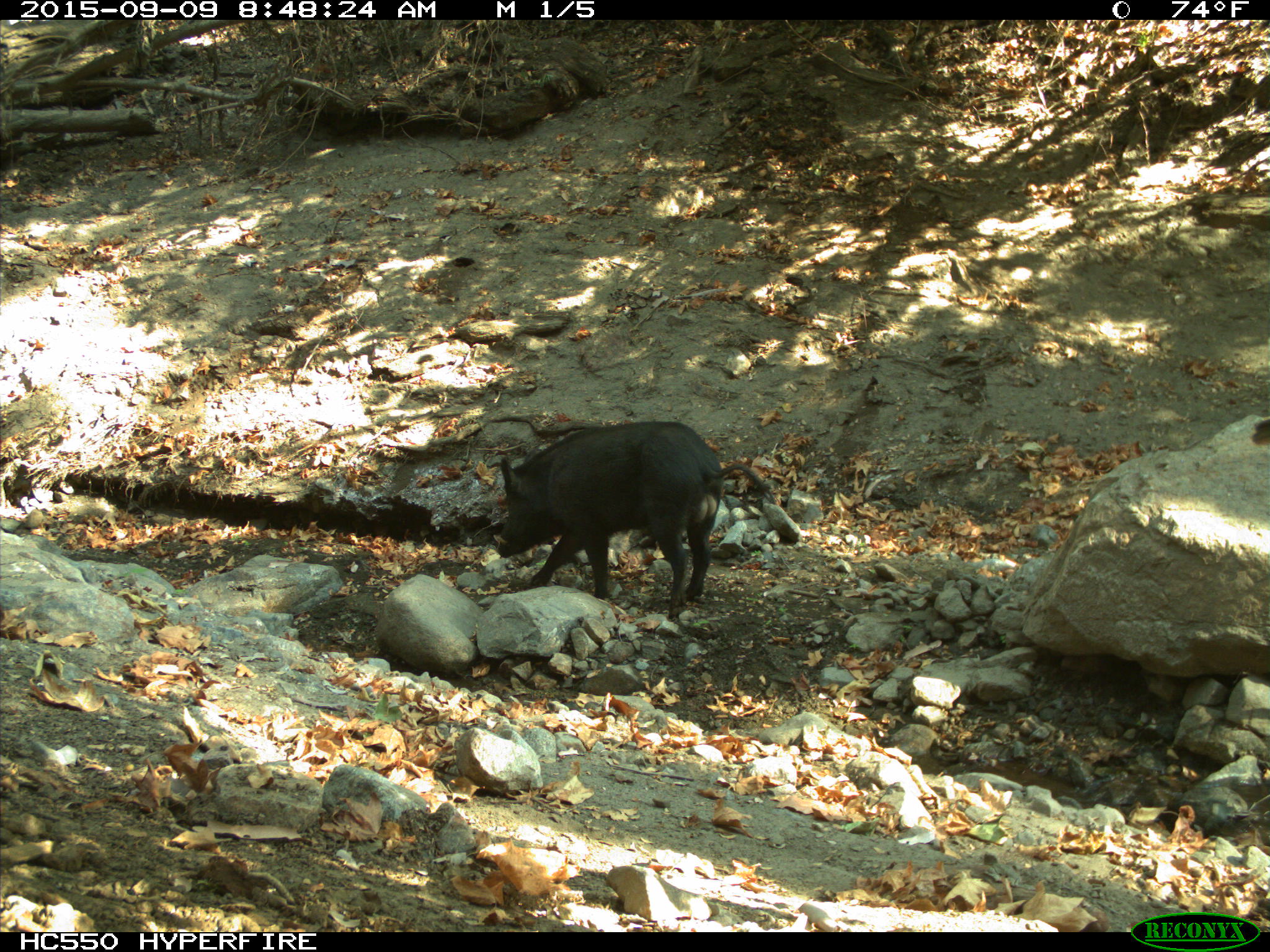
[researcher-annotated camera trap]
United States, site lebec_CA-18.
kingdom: Animalia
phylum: Chordata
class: Mammalia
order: Artiodactyla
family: Suidae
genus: Sus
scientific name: Sus scrofa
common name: wild boar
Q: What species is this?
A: Sus scrofa (wild boar).